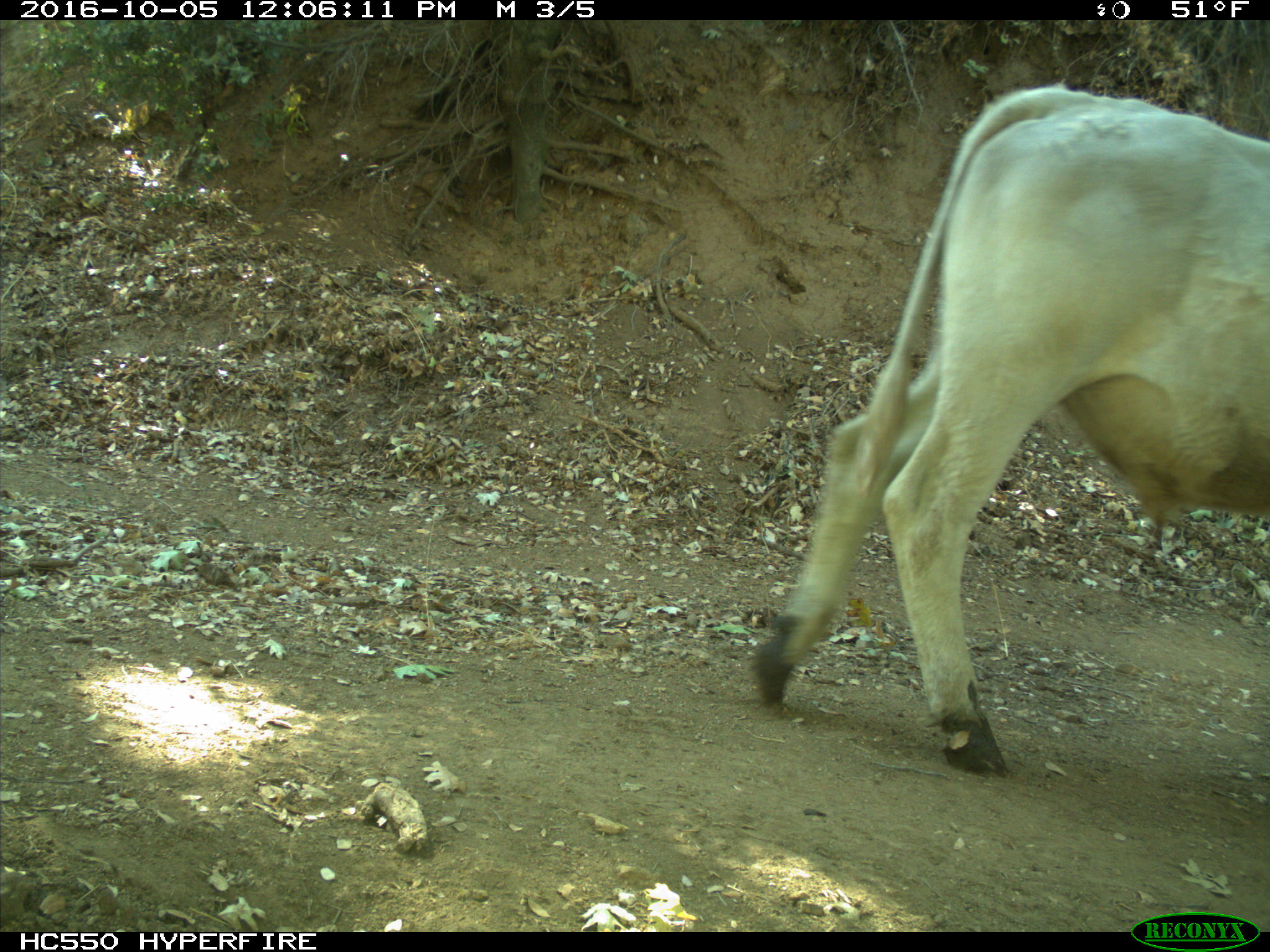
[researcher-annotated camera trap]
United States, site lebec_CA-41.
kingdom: Animalia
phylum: Chordata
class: Mammalia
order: Artiodactyla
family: Bovidae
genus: Bos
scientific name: Bos taurus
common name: domestic cow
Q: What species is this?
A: Bos taurus (domestic cow).